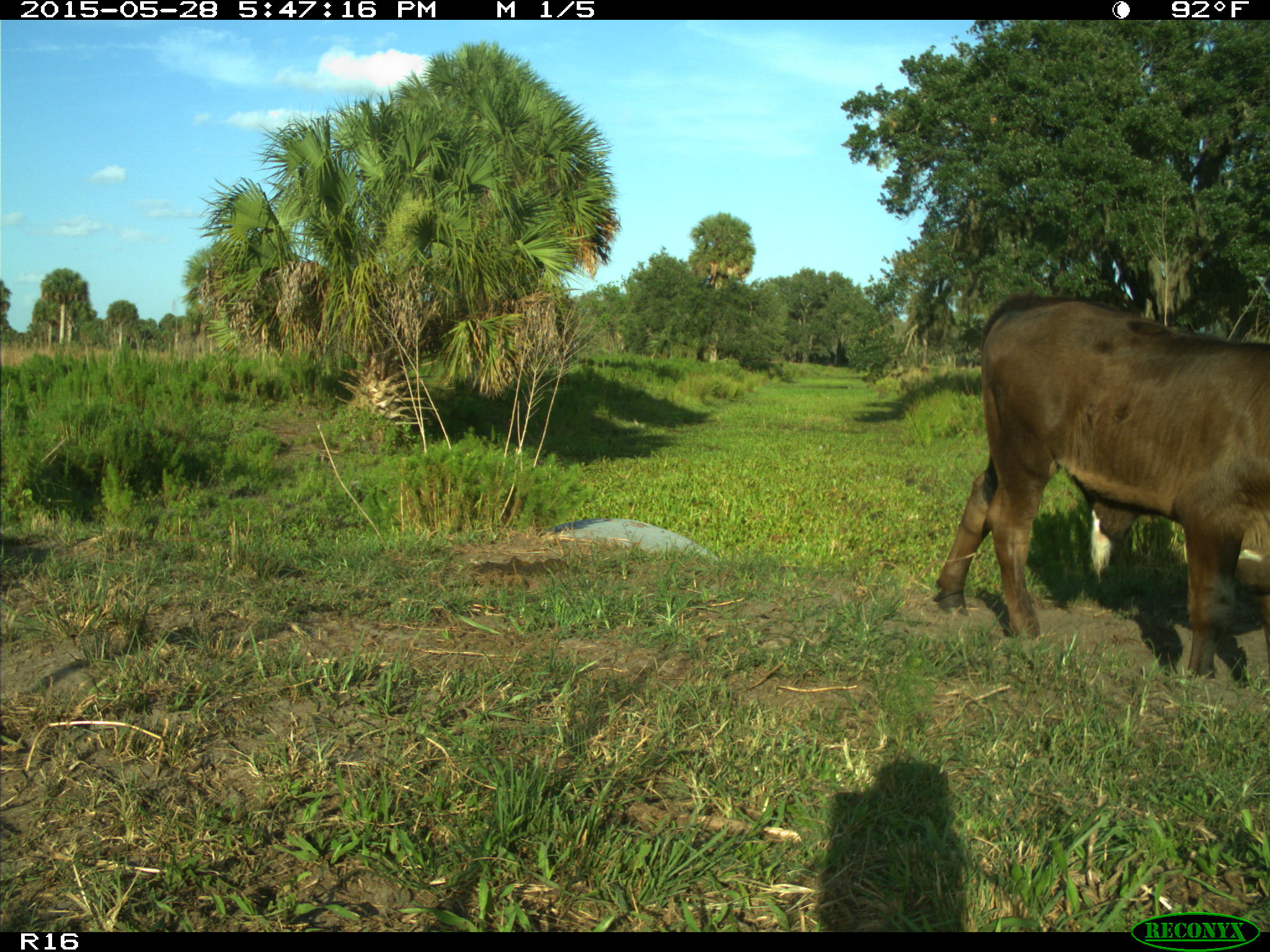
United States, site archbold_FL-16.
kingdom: Animalia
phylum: Chordata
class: Mammalia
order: Artiodactyla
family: Bovidae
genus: Bos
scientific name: Bos taurus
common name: domestic cow